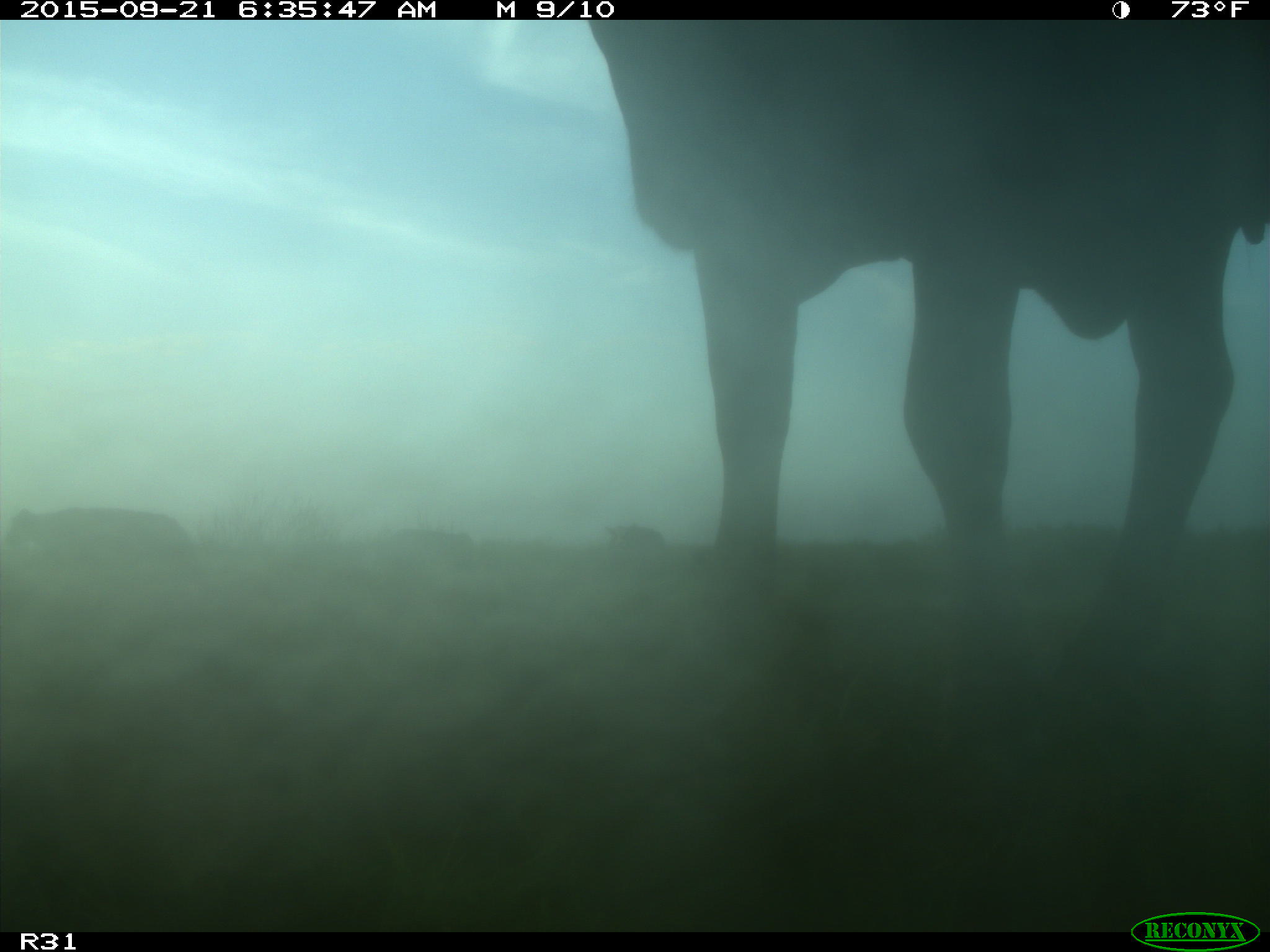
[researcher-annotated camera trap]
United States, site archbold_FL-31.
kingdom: Animalia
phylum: Chordata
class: Mammalia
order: Artiodactyla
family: Bovidae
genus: Bos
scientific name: Bos taurus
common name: domestic cow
Bos taurus (domestic cow).